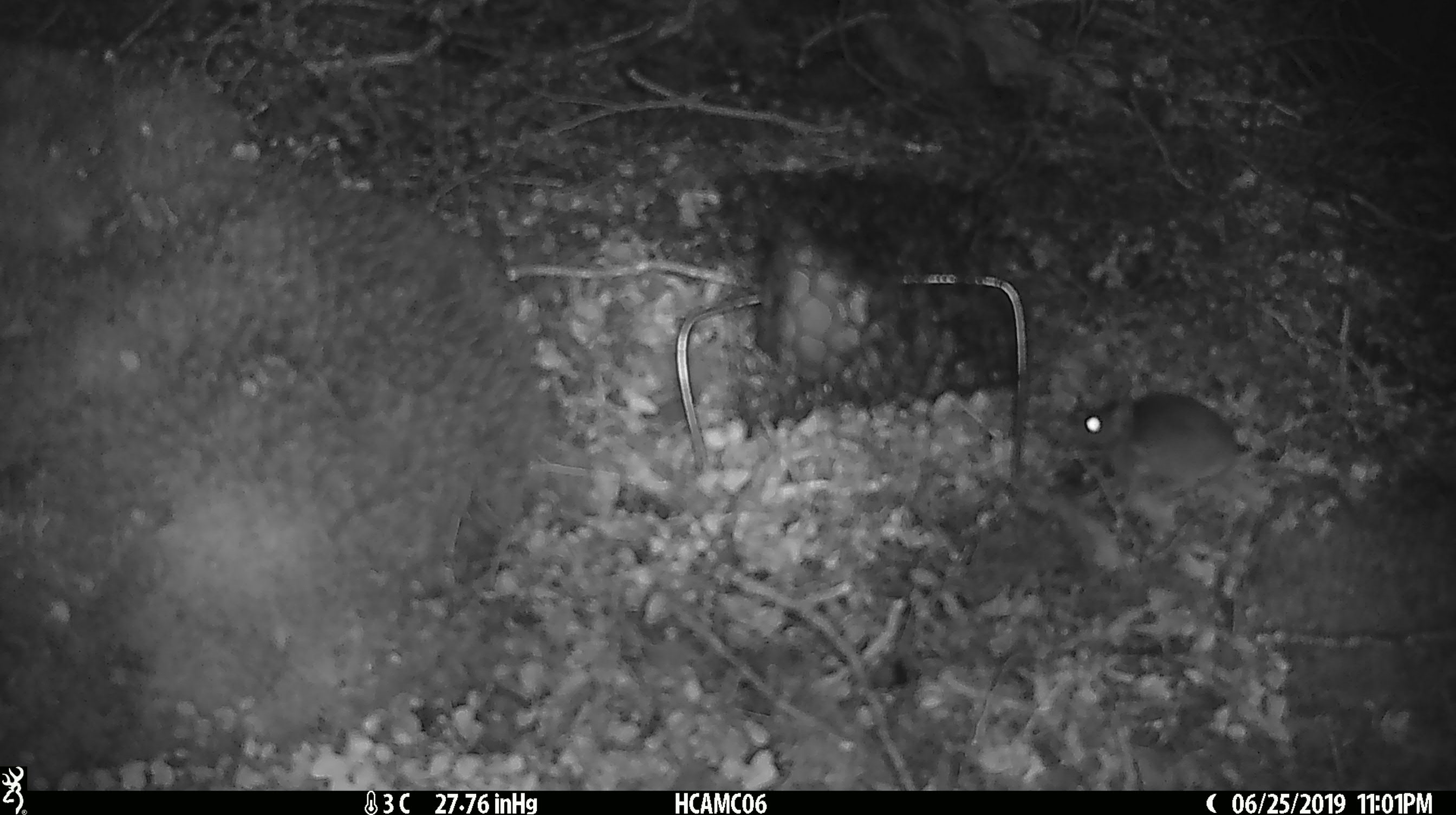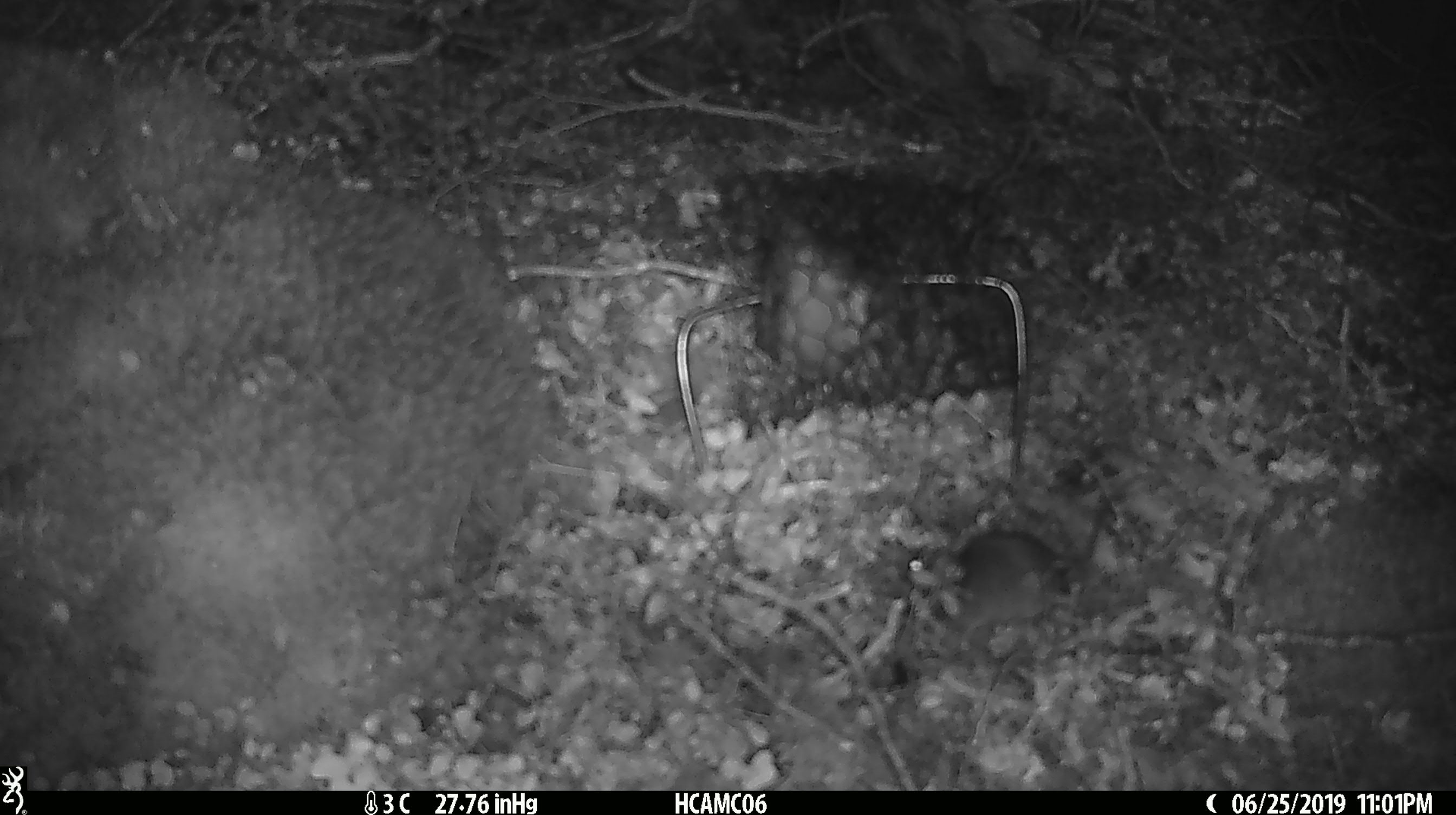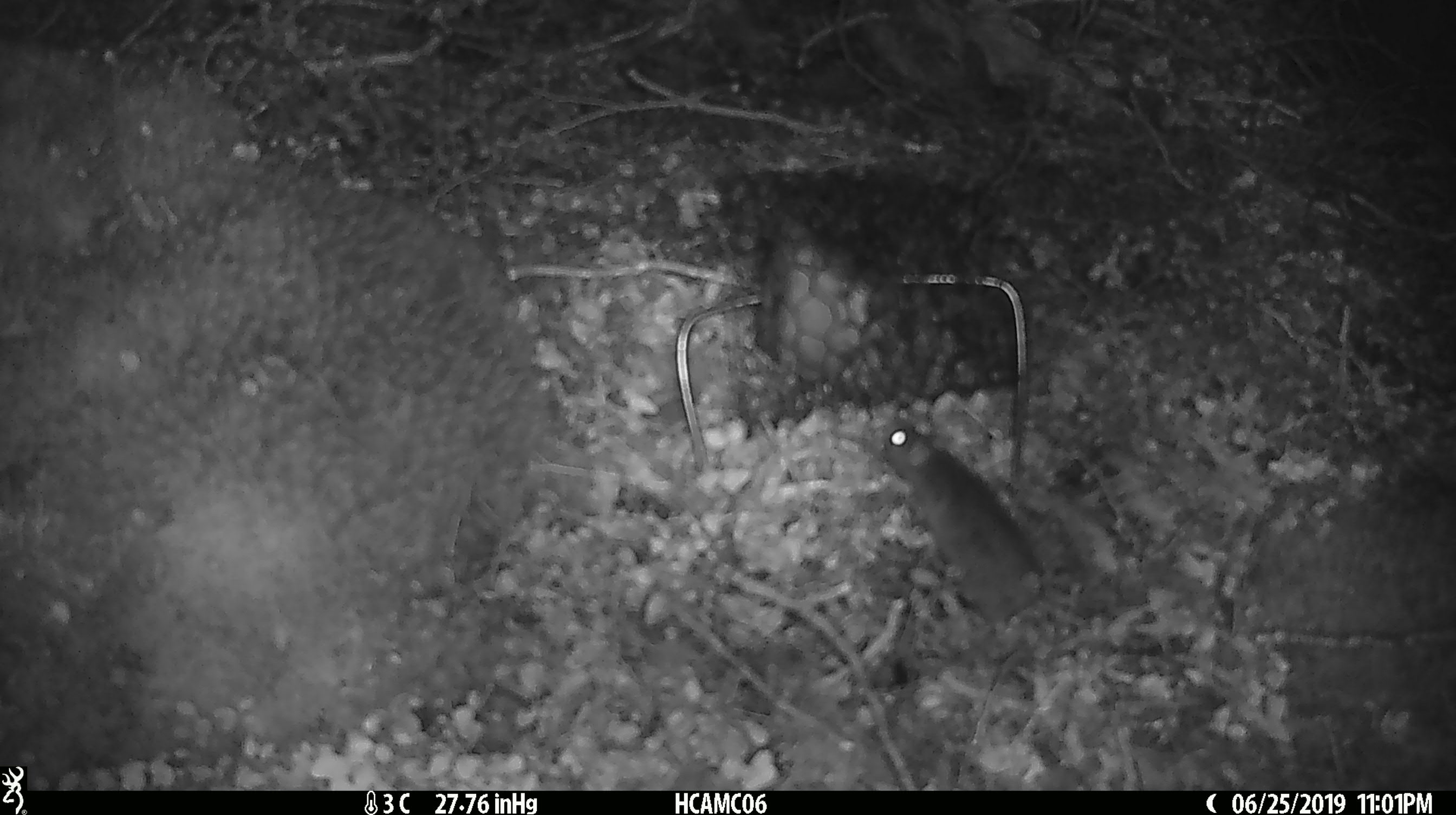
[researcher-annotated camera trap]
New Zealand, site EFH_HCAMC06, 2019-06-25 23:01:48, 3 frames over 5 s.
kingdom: Animalia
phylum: Chordata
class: Mammalia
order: Rodentia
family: Muridae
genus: Mus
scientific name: Mus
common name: mouse